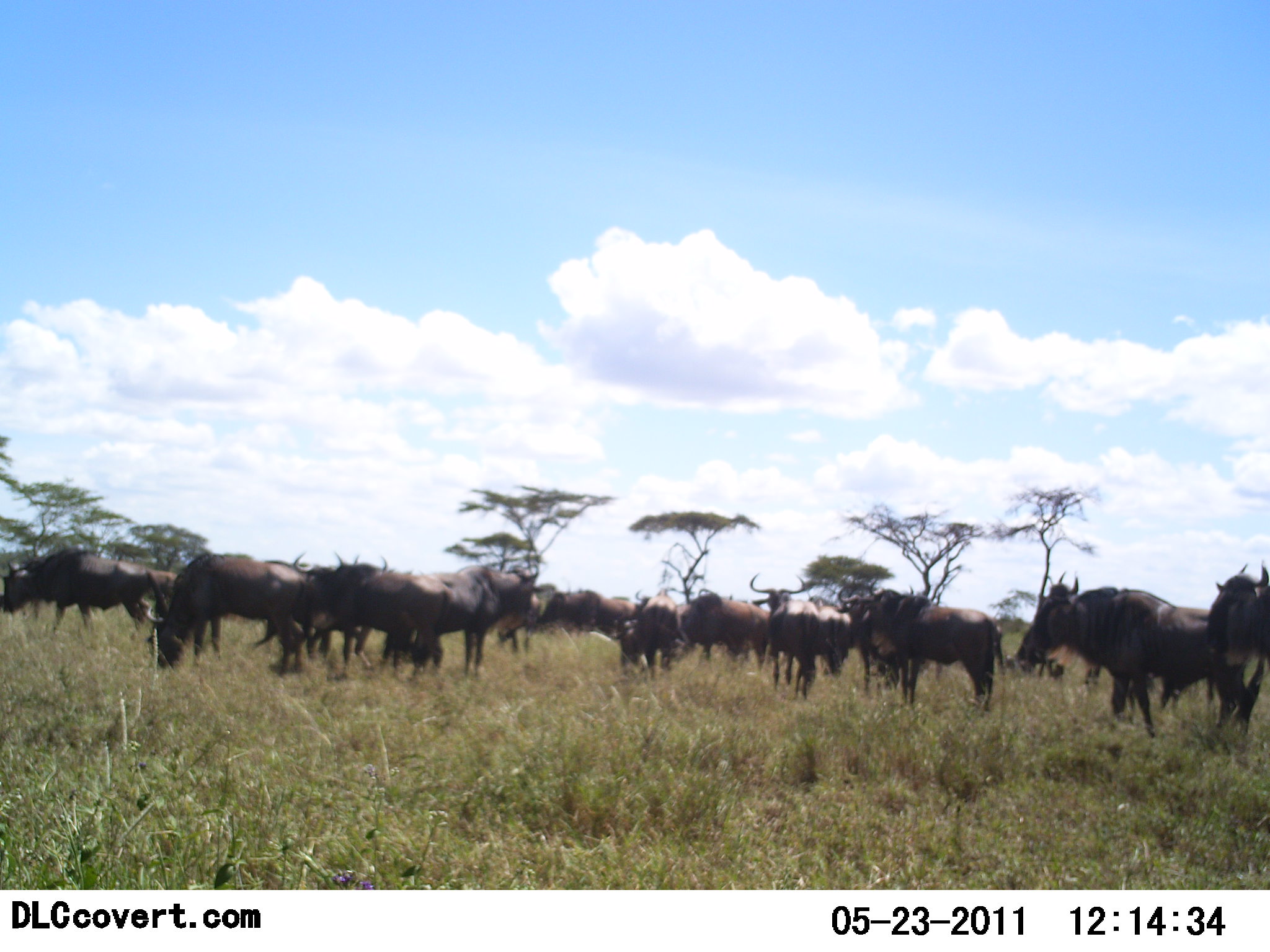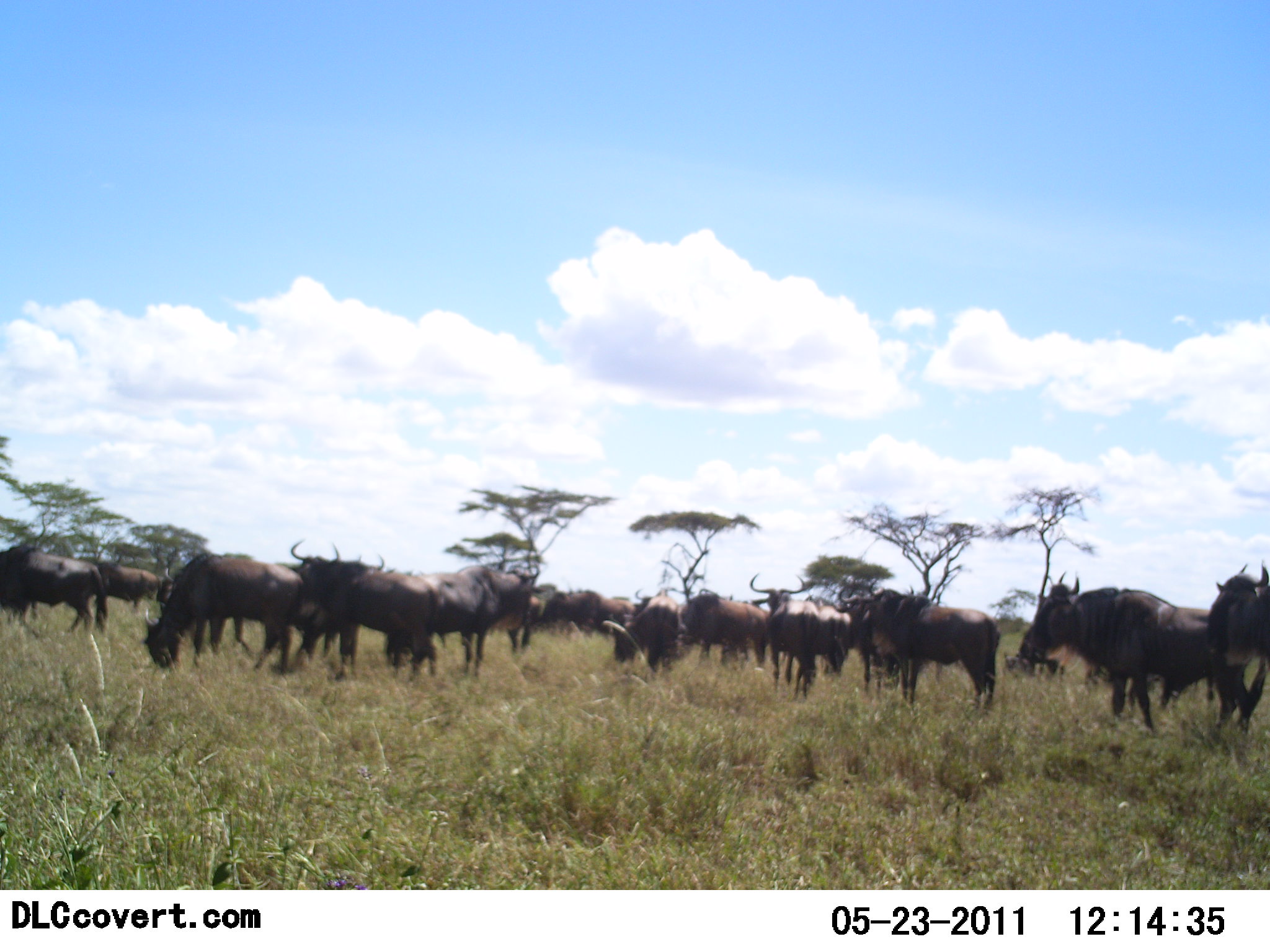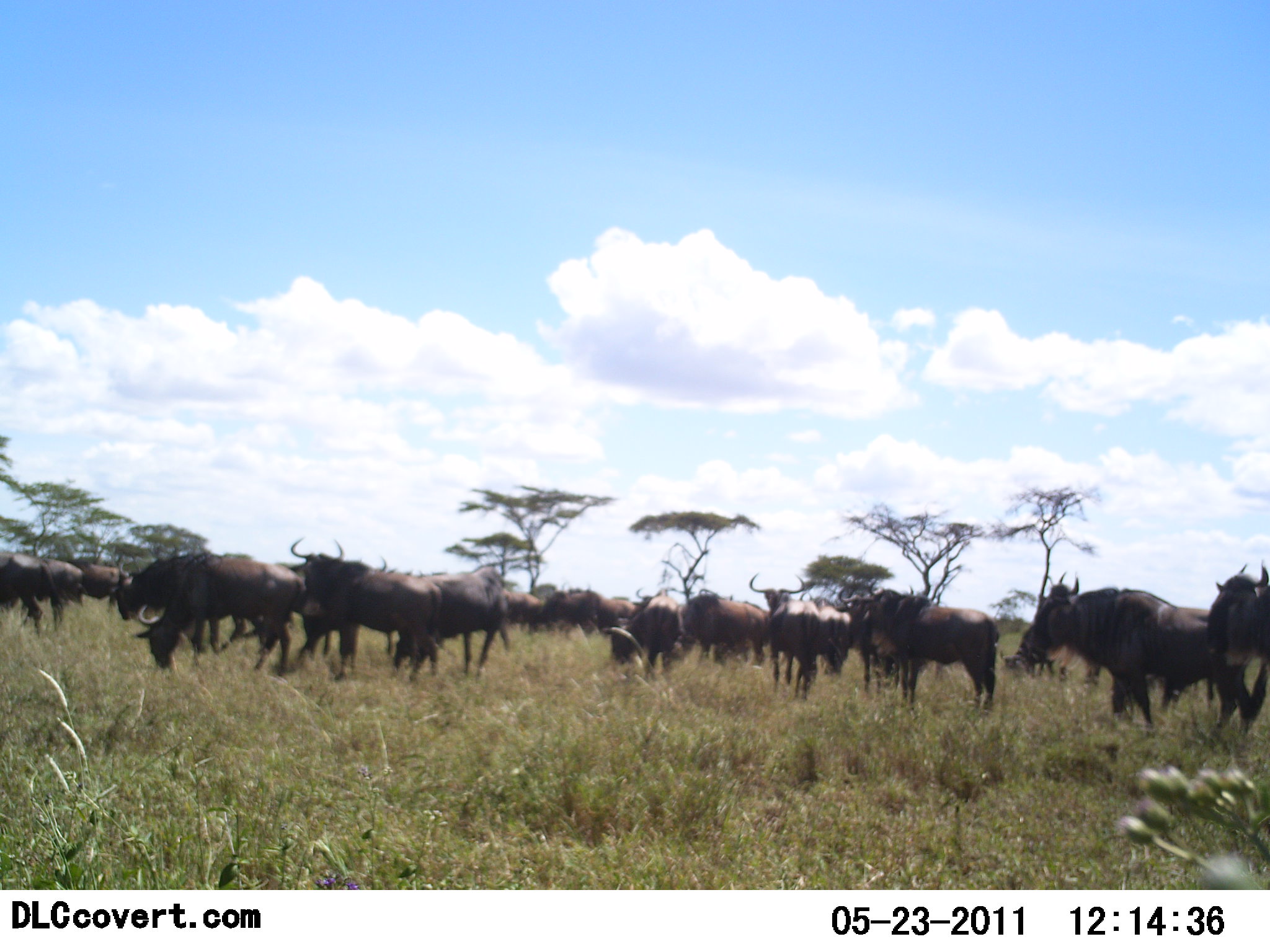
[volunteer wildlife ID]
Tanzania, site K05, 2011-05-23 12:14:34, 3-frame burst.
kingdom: Animalia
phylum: Chordata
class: Mammalia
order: Artiodactyla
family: Bovidae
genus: Connochaetes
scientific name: Connochaetes taurinus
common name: blue wildebeest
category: wildebeest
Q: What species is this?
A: Wildebeest (blue wildebeest) (Connochaetes taurinus).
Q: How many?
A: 11-50.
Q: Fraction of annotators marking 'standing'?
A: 60%.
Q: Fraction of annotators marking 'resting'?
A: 10%.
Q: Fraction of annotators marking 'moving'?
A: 30%.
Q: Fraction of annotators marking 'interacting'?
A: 10%.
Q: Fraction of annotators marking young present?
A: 0%.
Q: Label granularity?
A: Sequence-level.